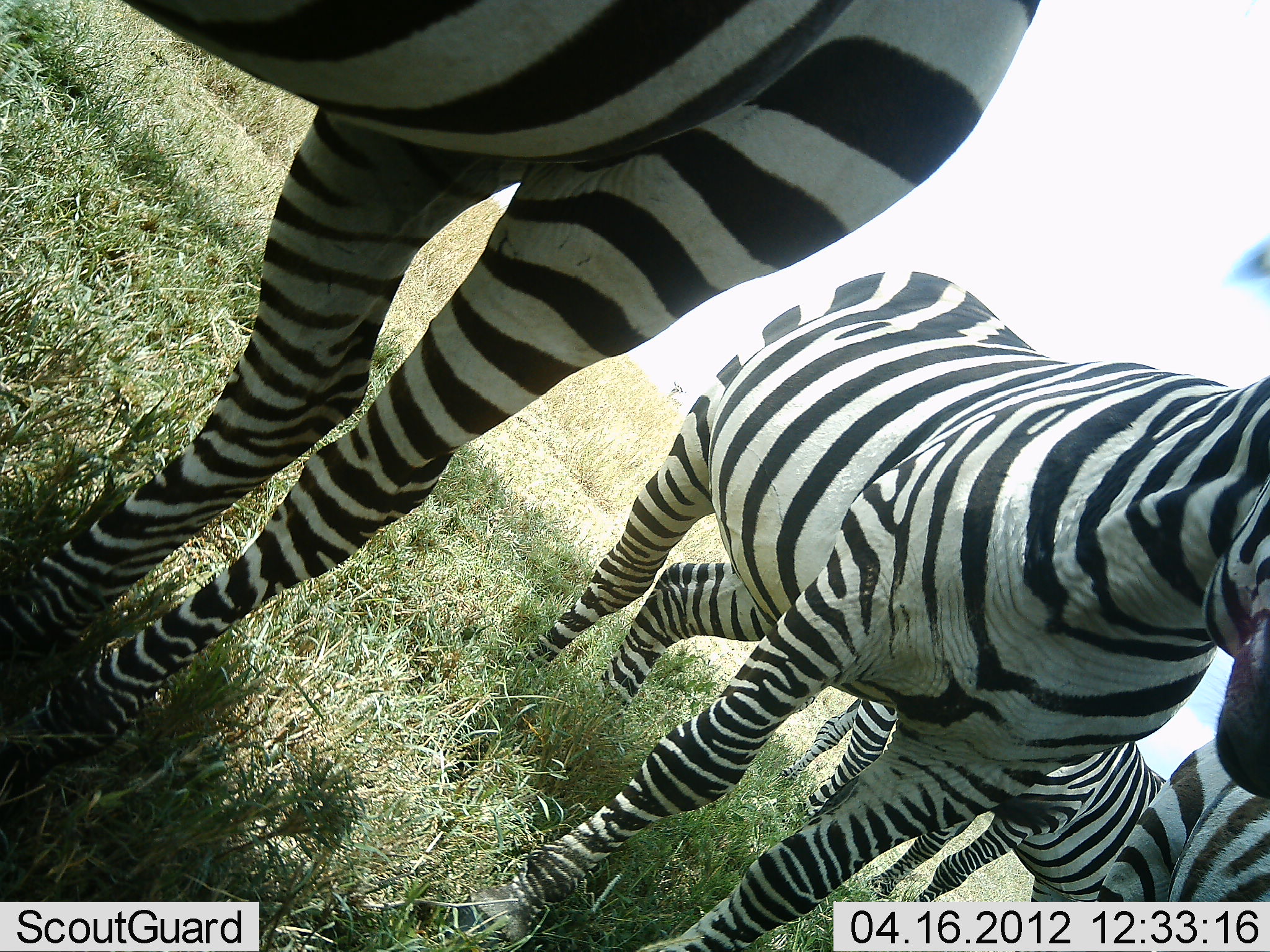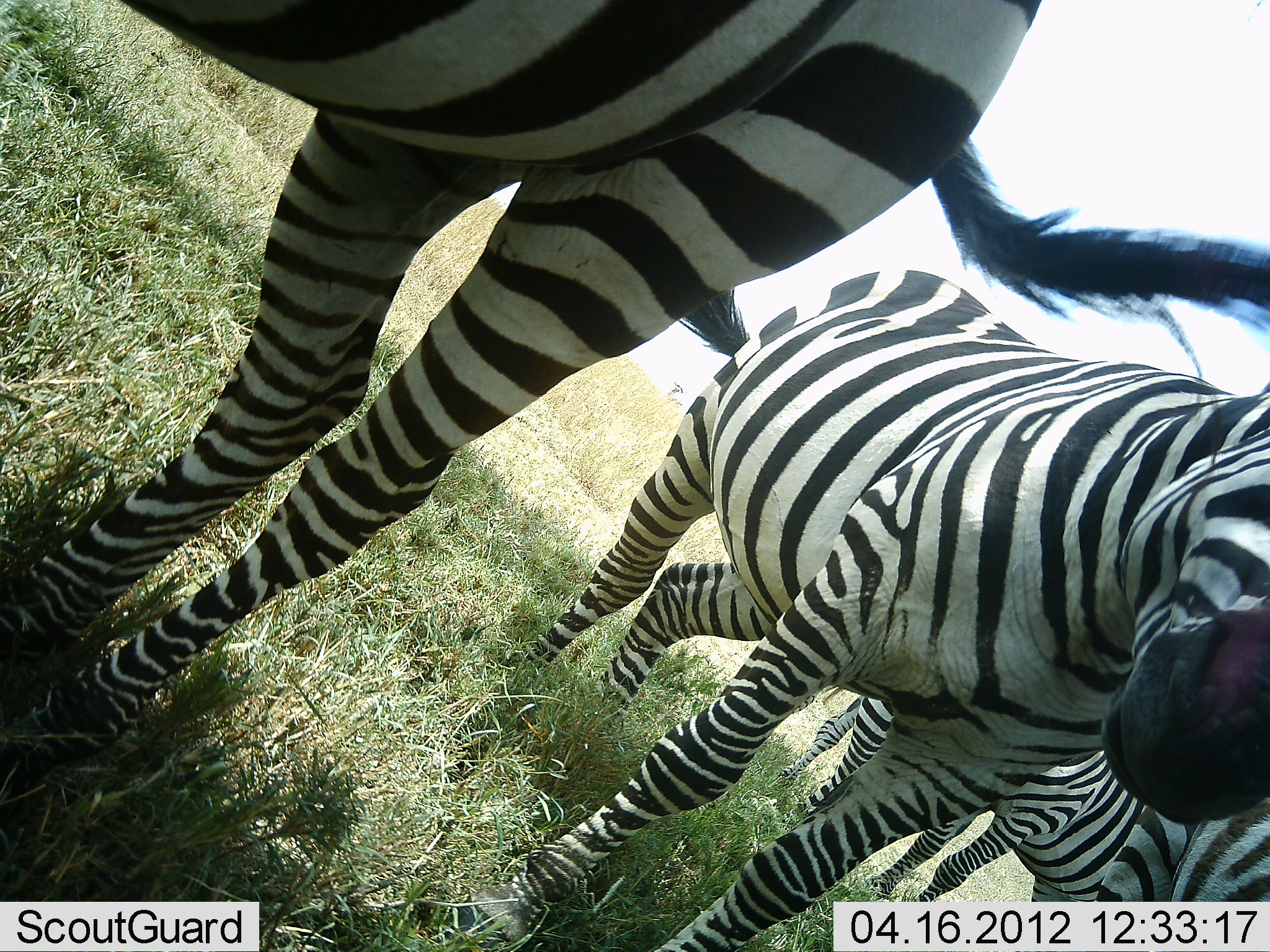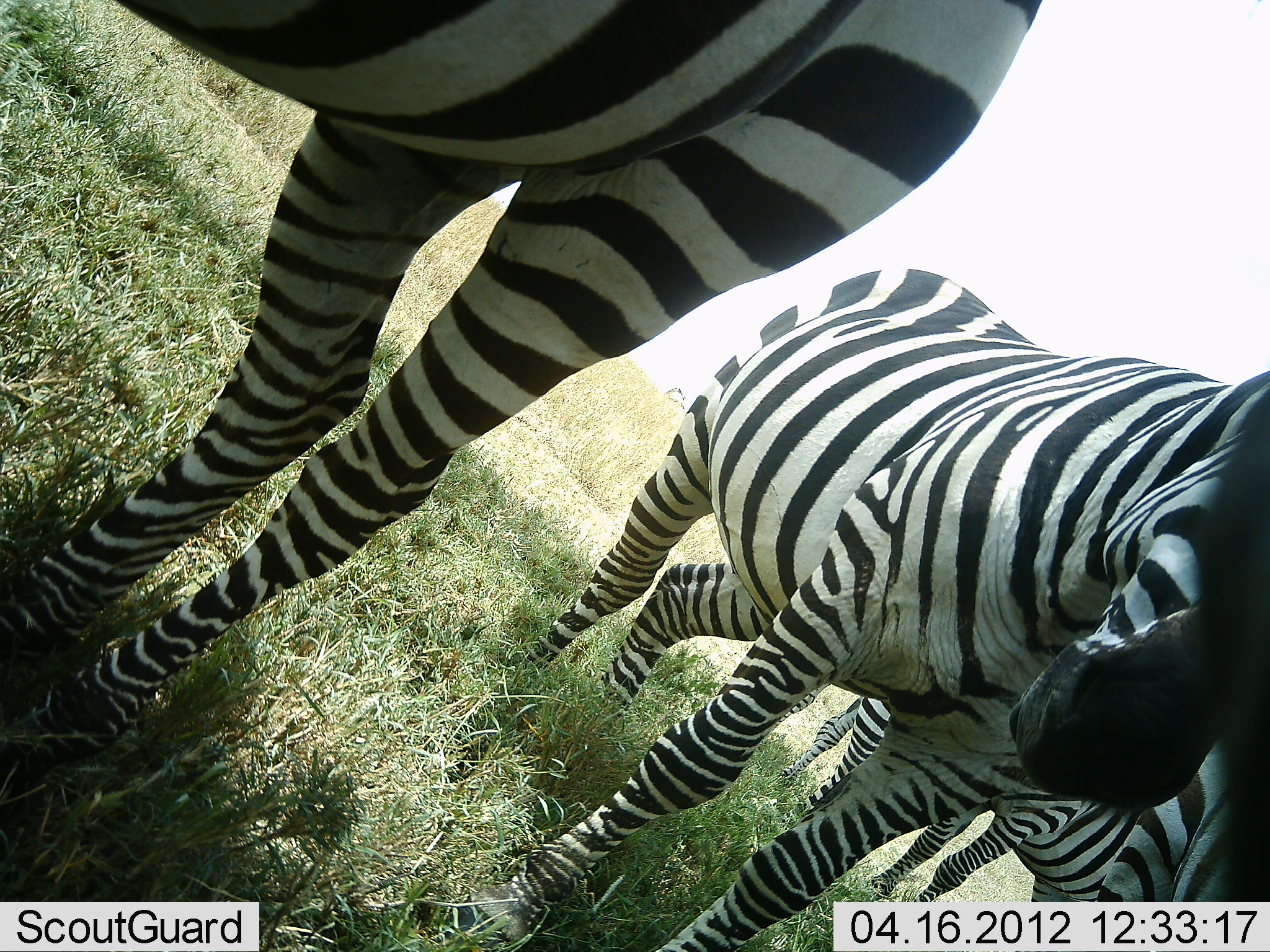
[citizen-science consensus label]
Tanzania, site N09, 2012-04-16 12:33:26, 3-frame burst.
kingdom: Animalia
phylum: Chordata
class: Mammalia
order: Perissodactyla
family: Equidae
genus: Equus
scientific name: Equus quagga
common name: plains zebra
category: zebra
Zebra (plains zebra) (Equus quagga), count 5. Behavior (volunteer vote fractions): standing 95%, resting 5%, moving 5%, interacting 9%. Young present (vote fraction): 0%. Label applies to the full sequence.